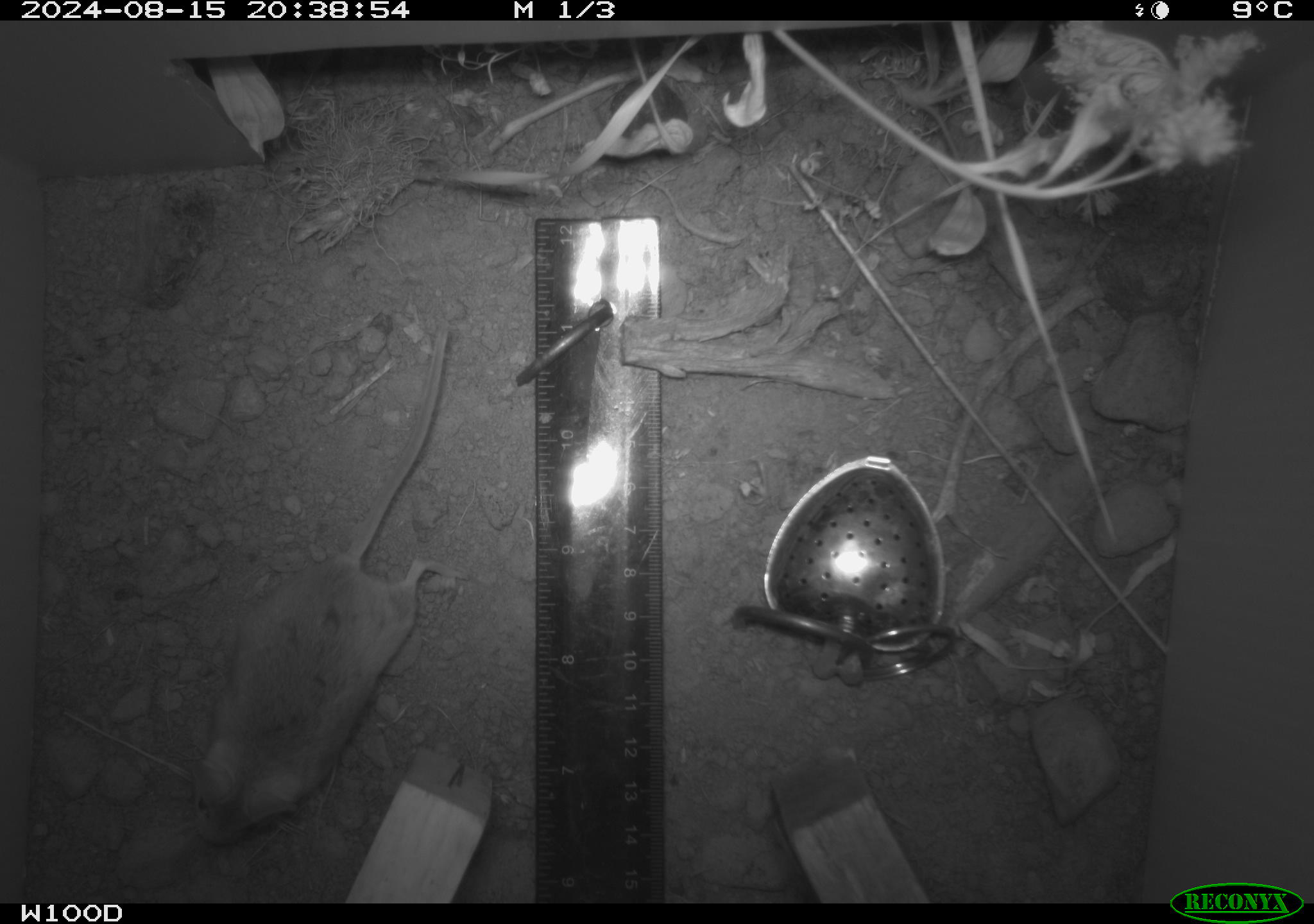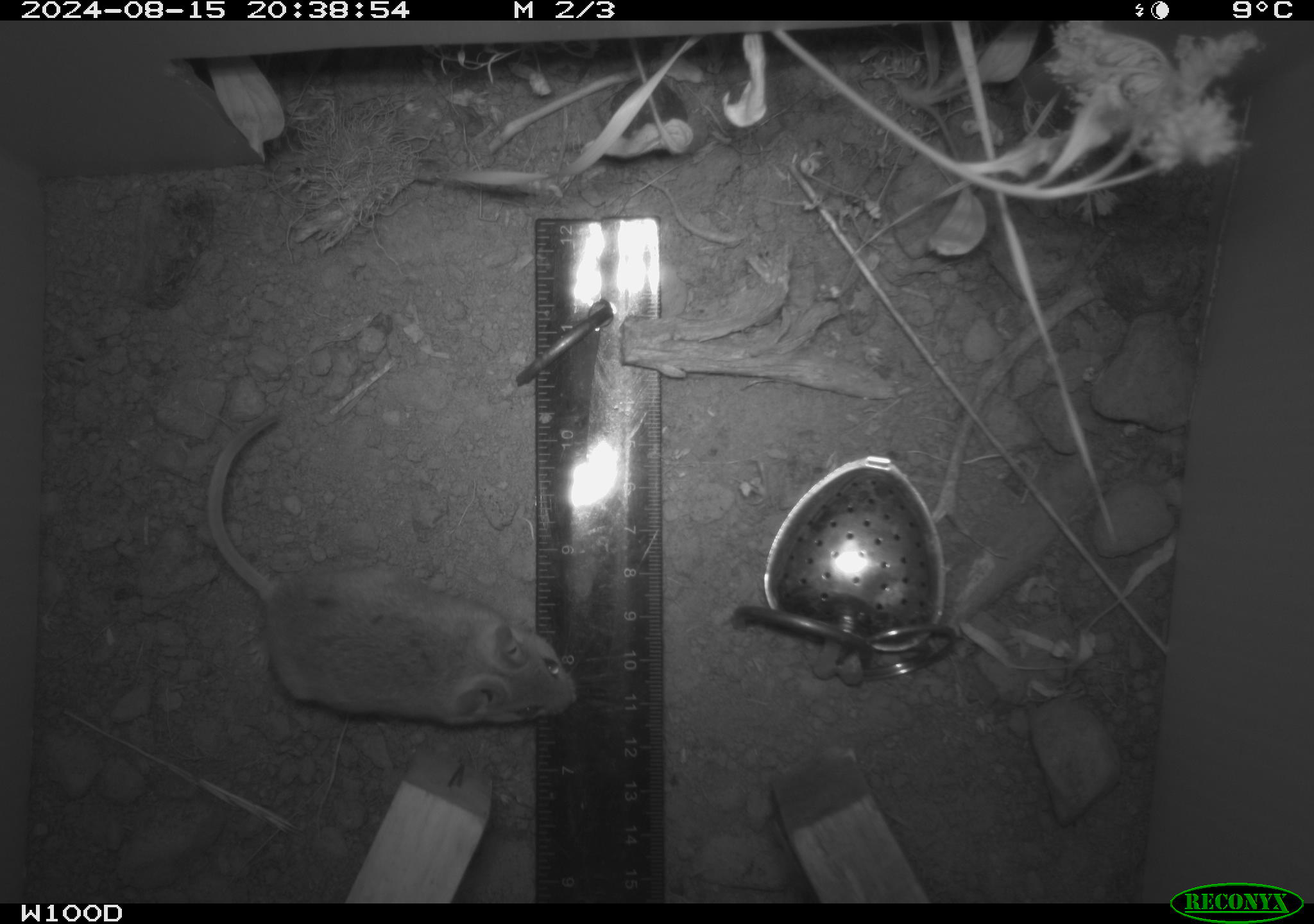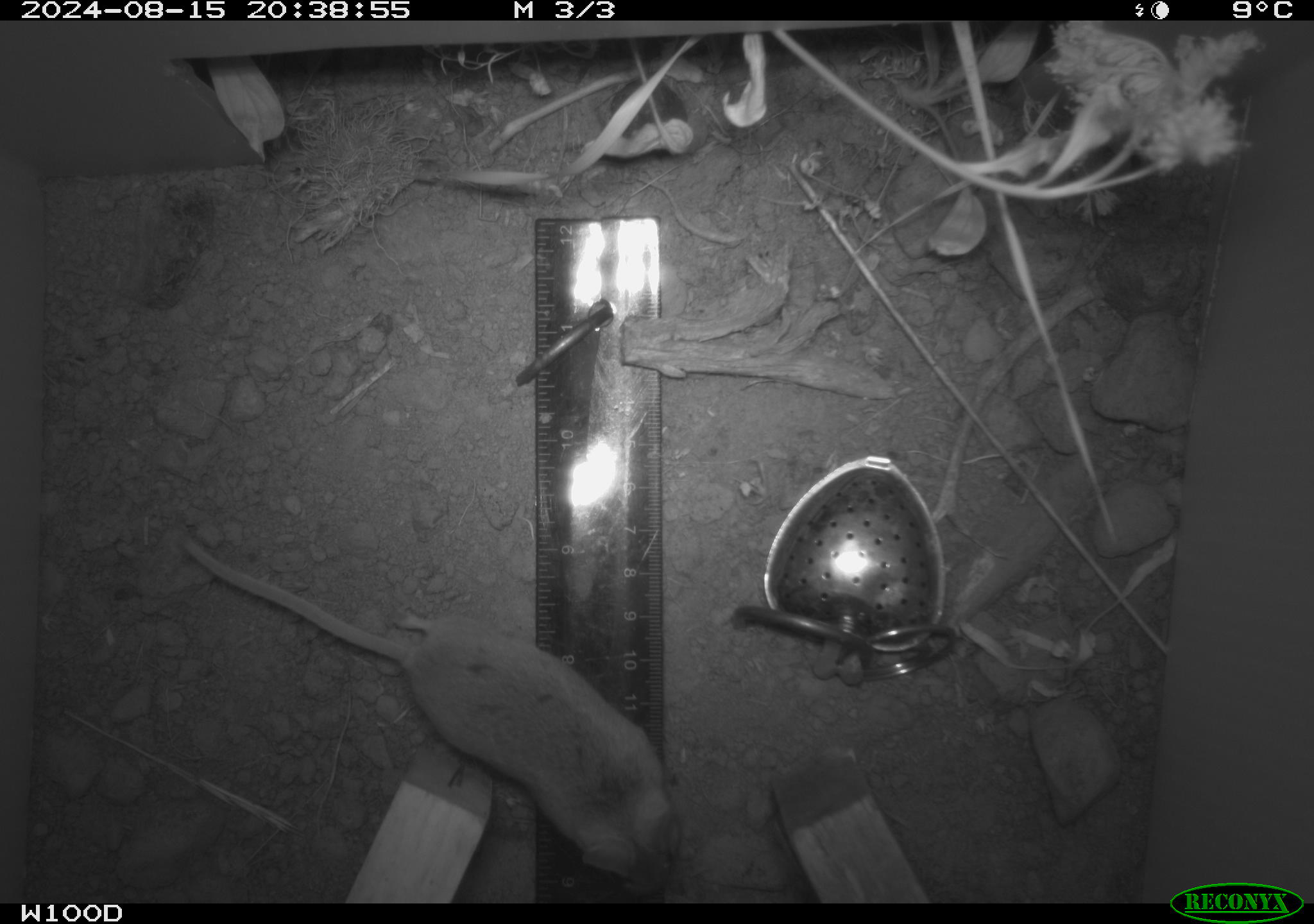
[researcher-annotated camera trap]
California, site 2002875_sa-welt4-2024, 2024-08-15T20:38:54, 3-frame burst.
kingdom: Animalia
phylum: Chordata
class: Mammalia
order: Rodentia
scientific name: Rodentia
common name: mouse species